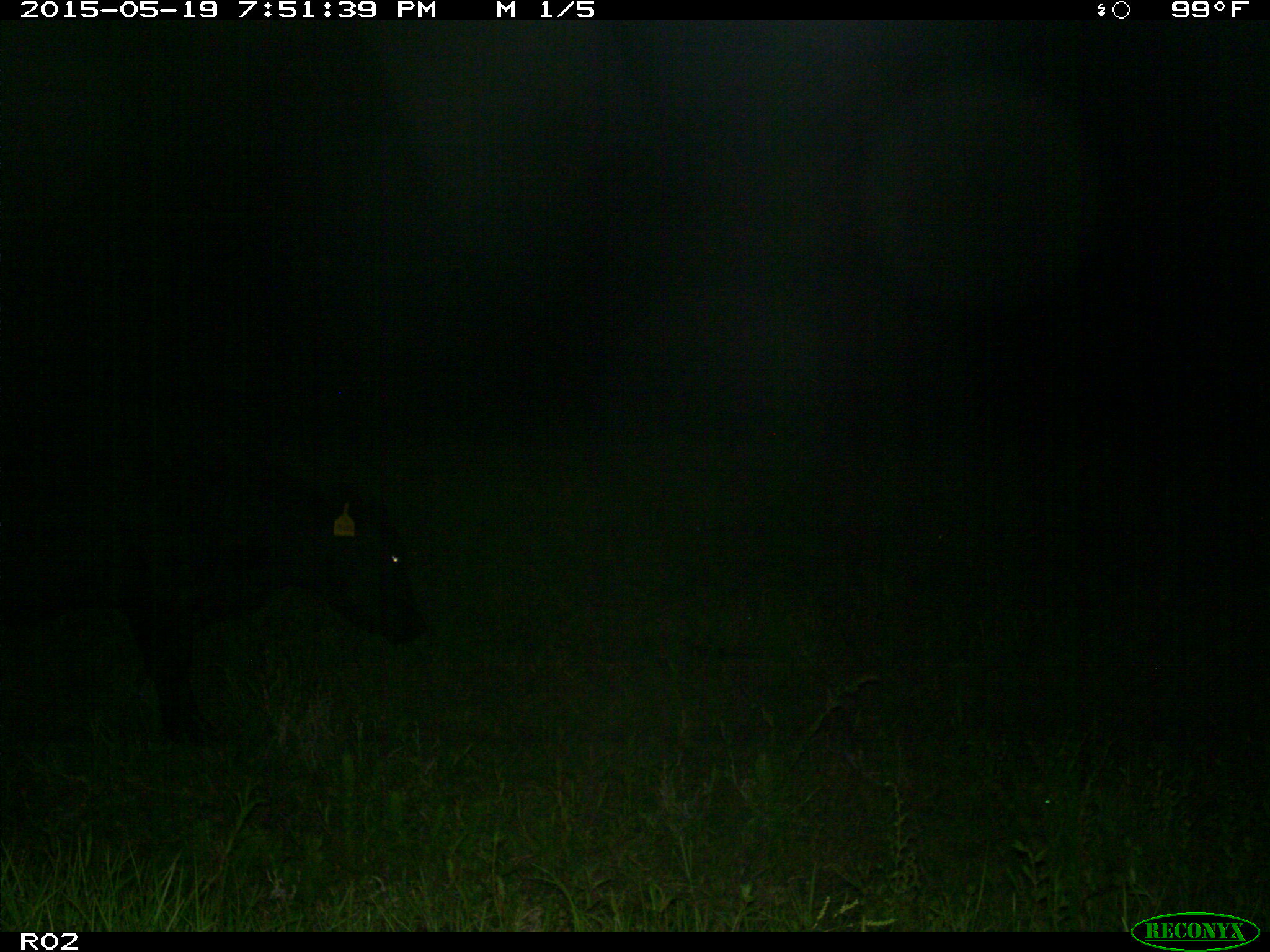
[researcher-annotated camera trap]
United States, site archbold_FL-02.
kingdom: Animalia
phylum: Chordata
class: Mammalia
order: Artiodactyla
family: Bovidae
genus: Bos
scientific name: Bos taurus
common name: domestic cow